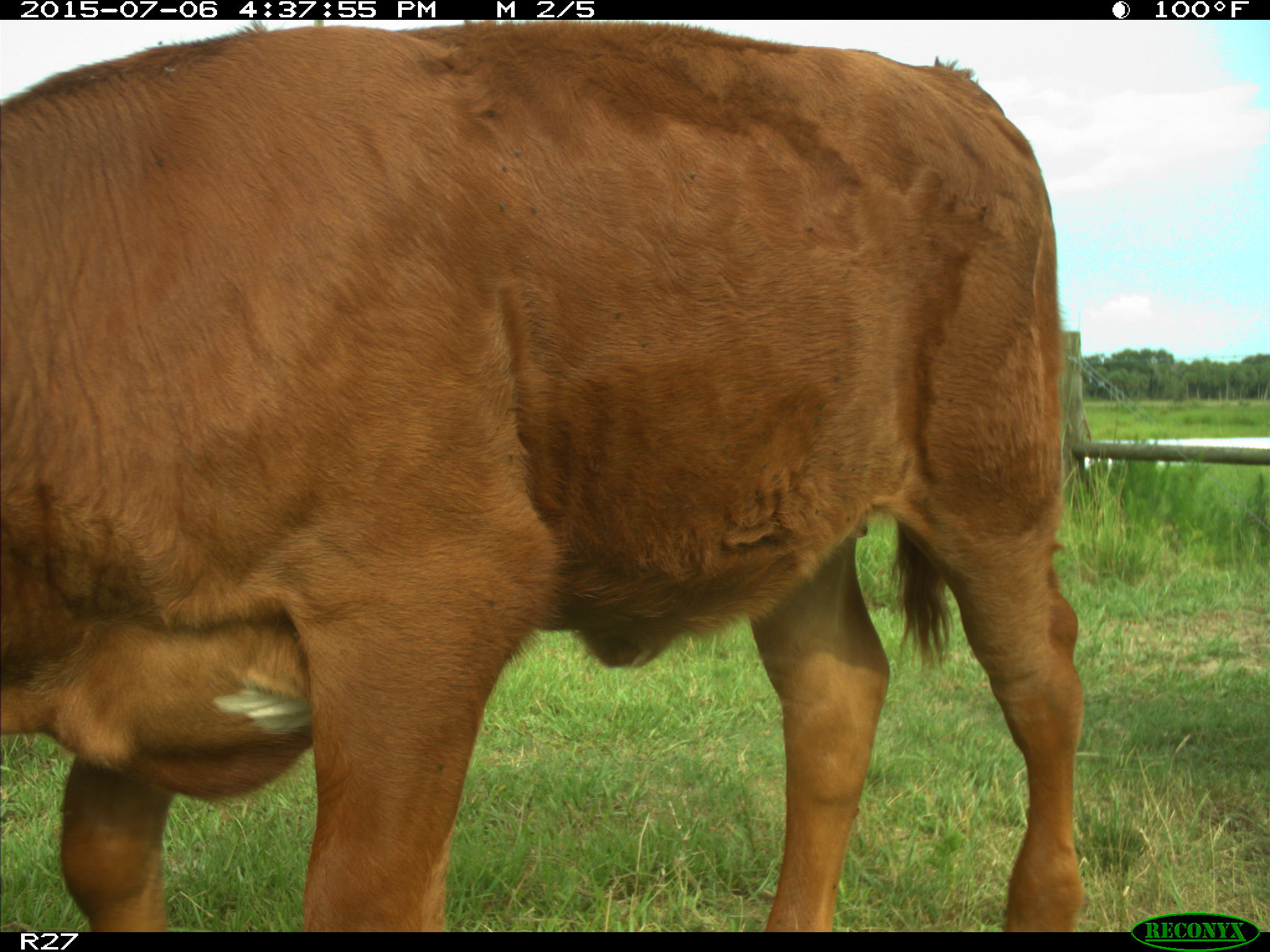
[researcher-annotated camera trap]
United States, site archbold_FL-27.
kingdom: Animalia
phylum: Chordata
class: Mammalia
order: Artiodactyla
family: Bovidae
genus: Bos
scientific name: Bos taurus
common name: domestic cow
Bos taurus (domestic cow).